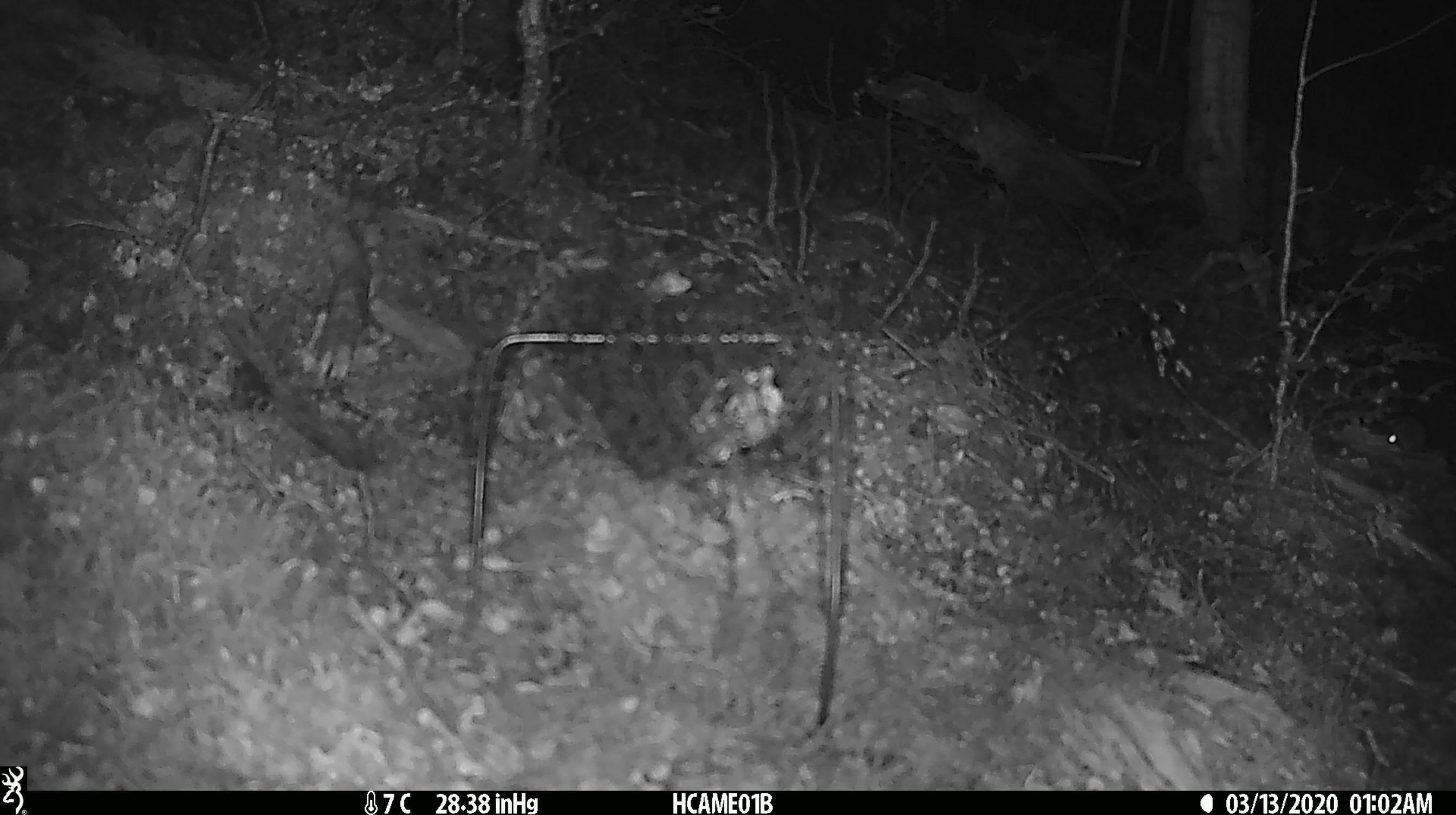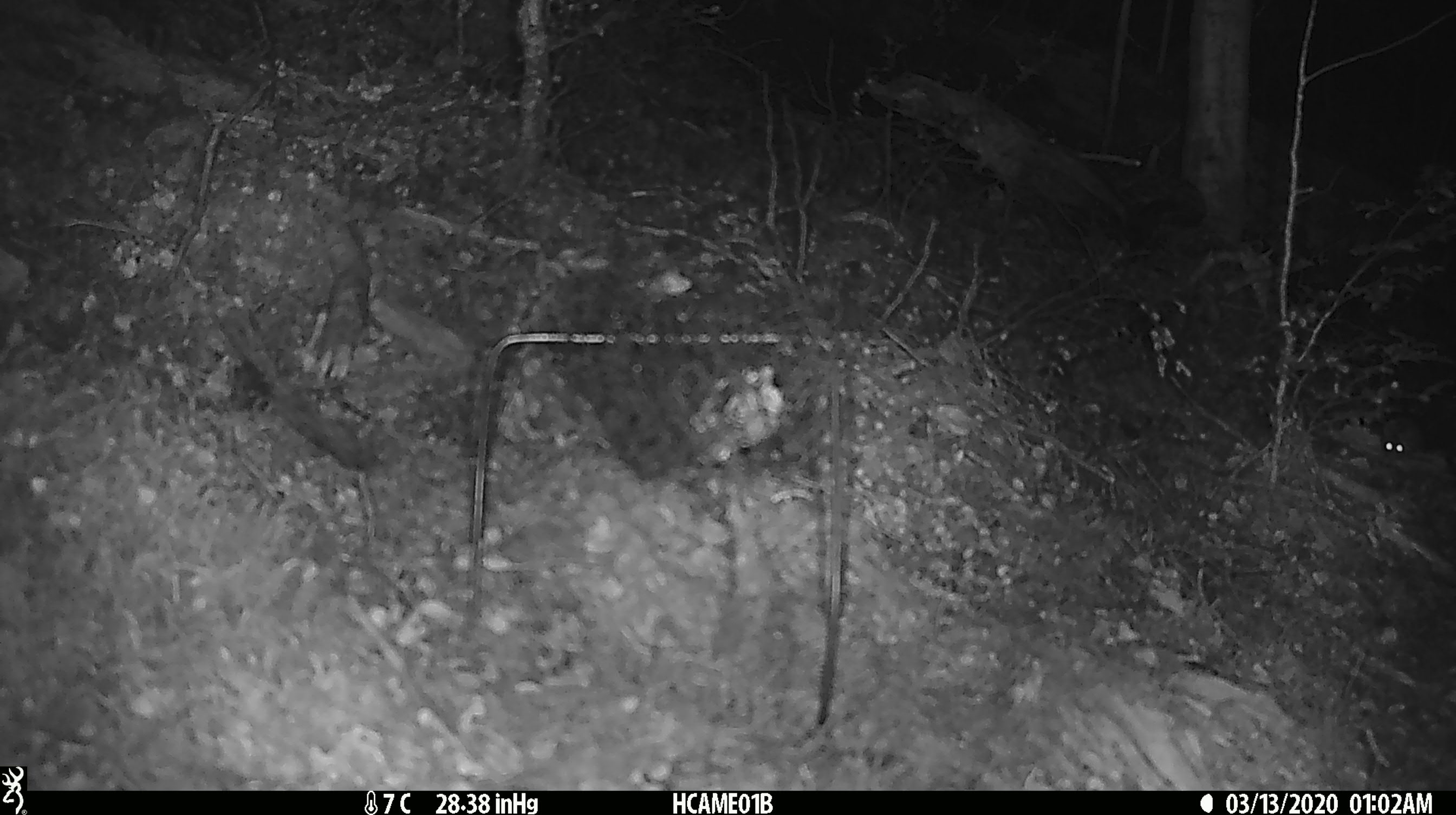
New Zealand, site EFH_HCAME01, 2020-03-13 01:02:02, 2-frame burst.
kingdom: Animalia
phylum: Chordata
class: Mammalia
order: Rodentia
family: Muridae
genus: Mus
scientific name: Mus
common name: mouse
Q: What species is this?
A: Mouse (Mus).